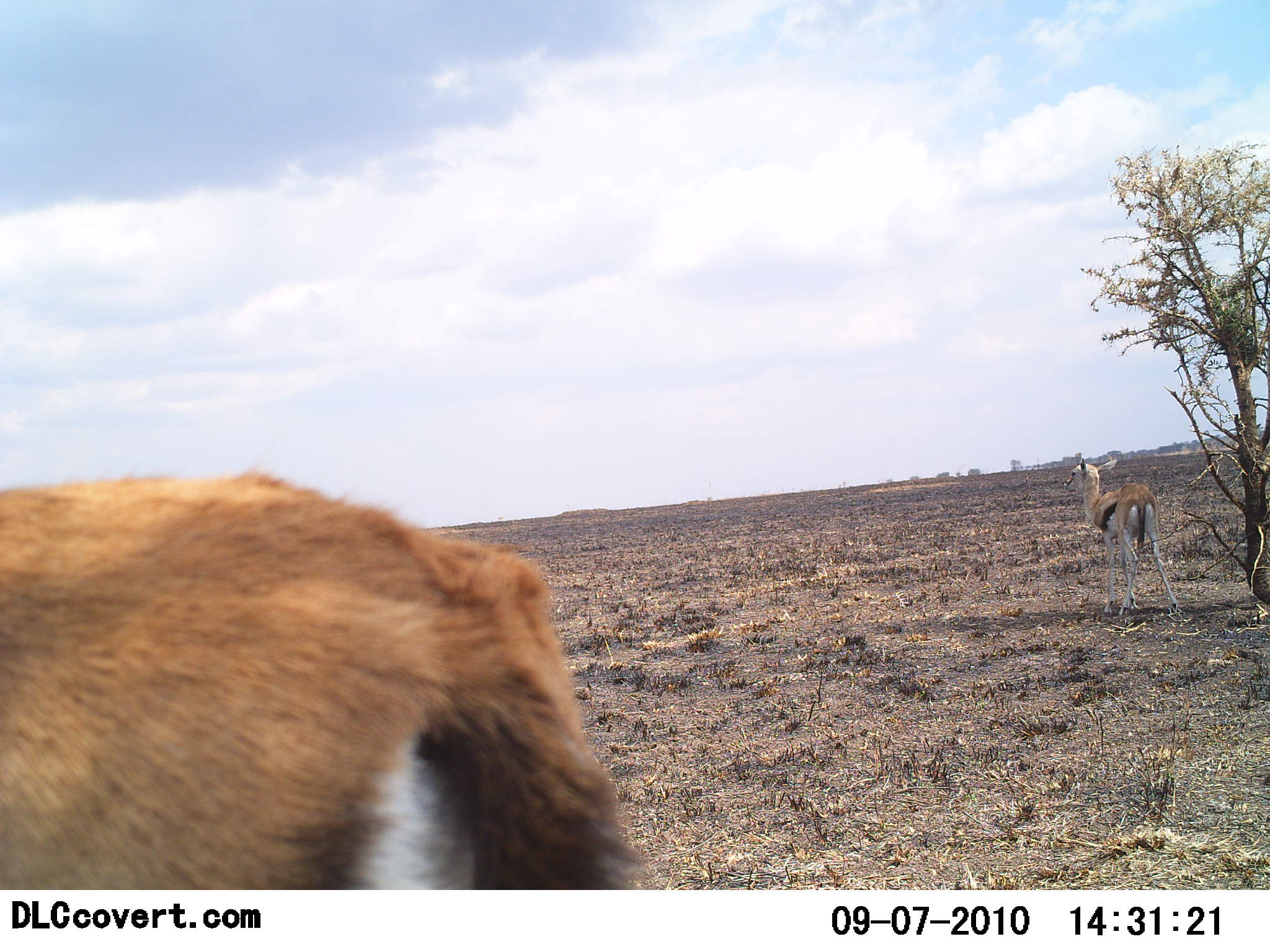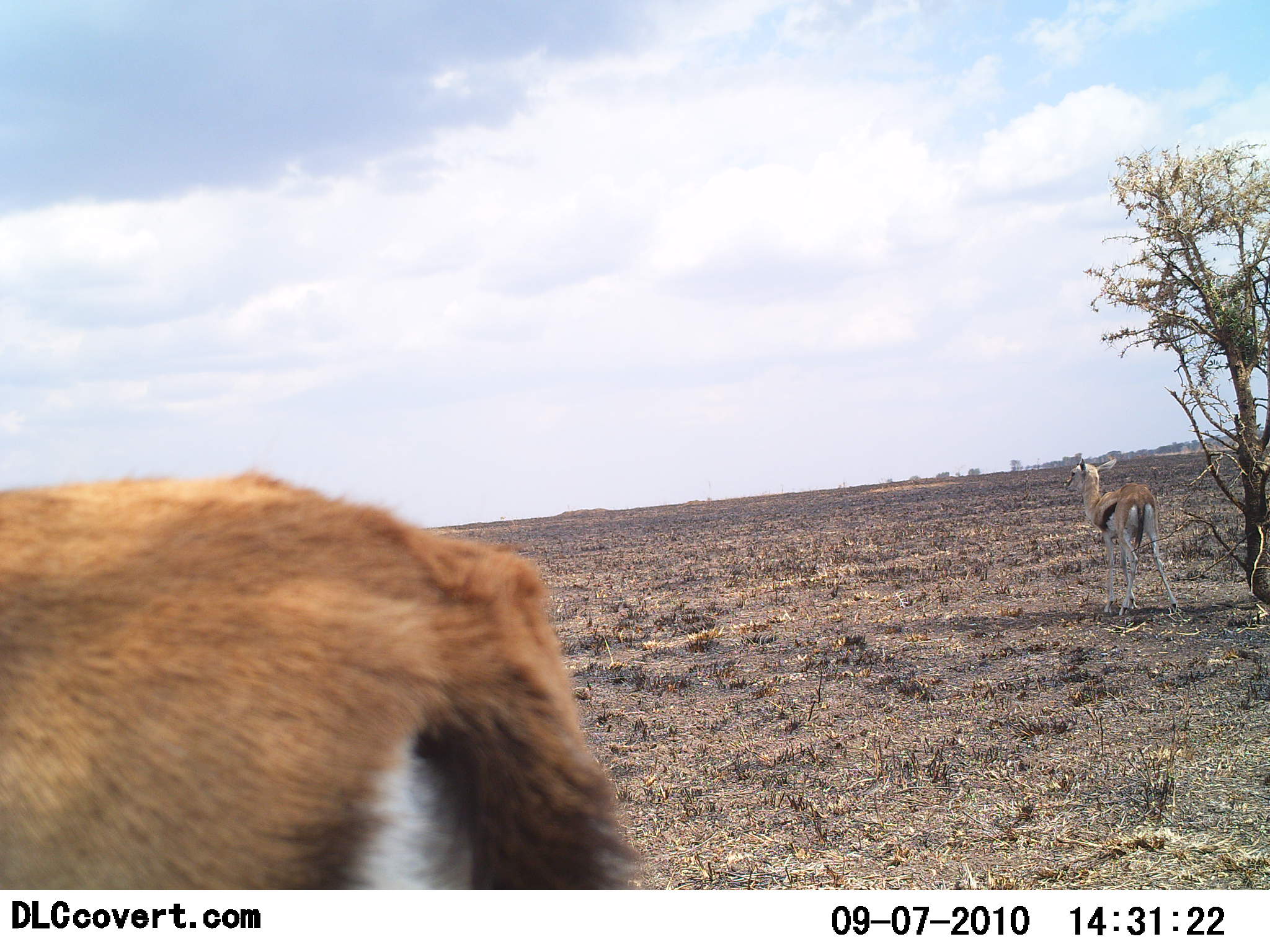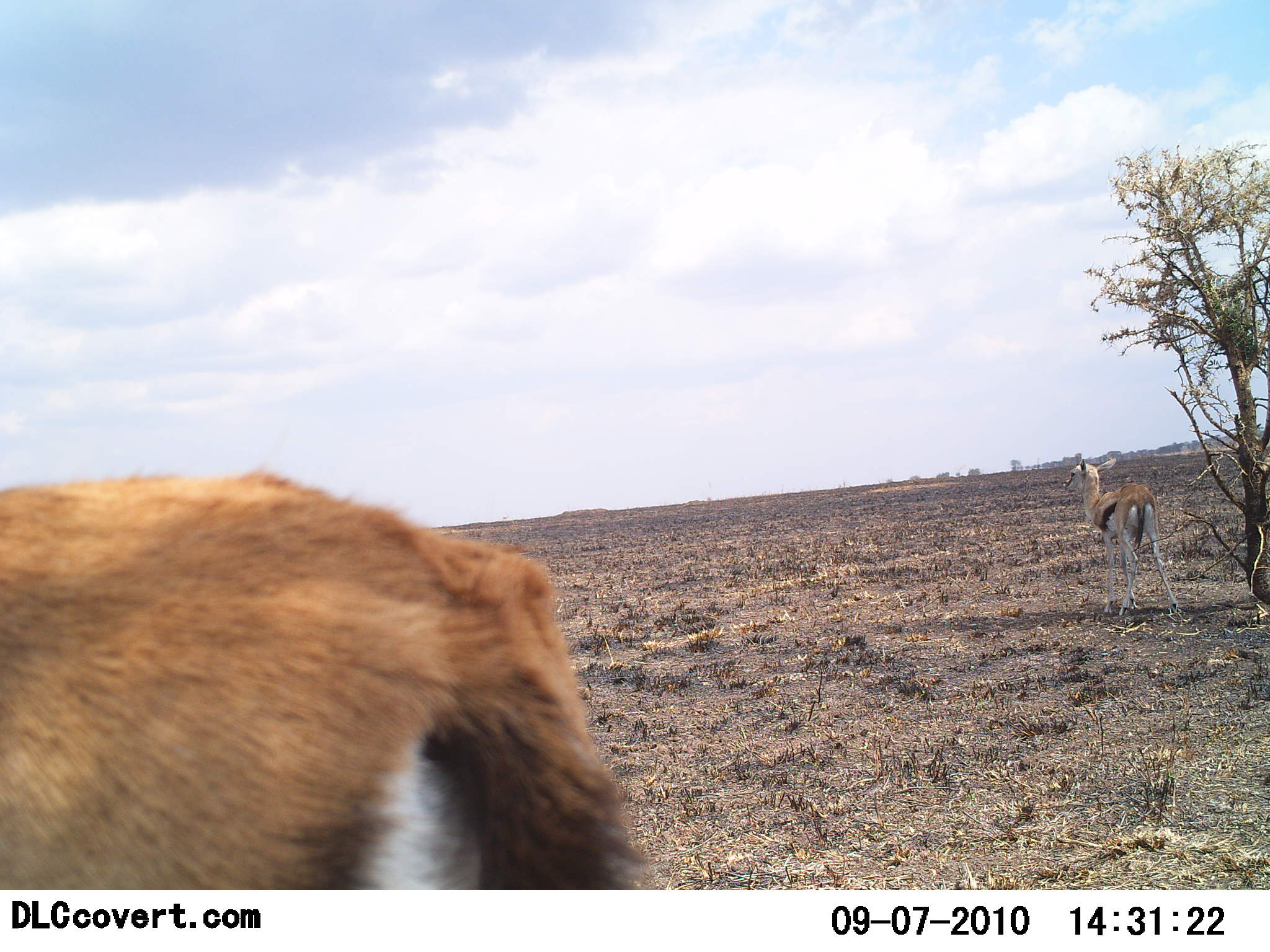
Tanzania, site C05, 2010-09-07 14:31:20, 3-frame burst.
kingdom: Animalia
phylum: Chordata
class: Mammalia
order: Artiodactyla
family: Bovidae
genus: Eudorcas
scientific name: Eudorcas thomsonii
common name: thomson's gazelle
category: gazellethomsons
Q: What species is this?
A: Gazellethomsons (thomson's gazelle) (Eudorcas thomsonii).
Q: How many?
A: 2.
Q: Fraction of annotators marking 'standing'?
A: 100%.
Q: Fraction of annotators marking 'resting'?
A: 0%.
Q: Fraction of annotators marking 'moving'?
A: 0%.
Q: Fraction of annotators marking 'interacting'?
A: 0%.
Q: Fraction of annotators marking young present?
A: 23%.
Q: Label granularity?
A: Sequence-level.